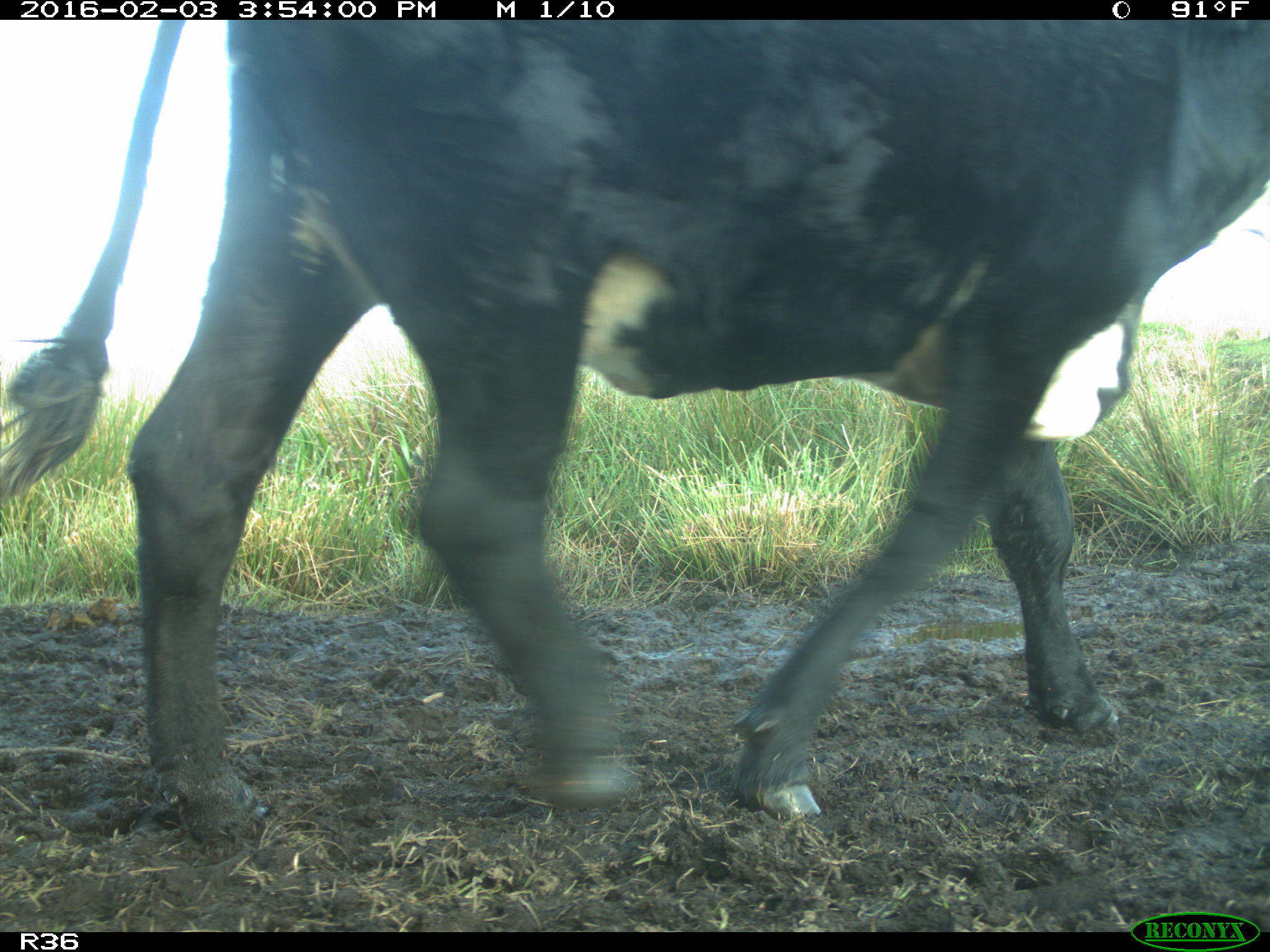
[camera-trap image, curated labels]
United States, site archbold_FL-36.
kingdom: Animalia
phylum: Chordata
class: Mammalia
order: Artiodactyla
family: Bovidae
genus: Bos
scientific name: Bos taurus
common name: domestic cow